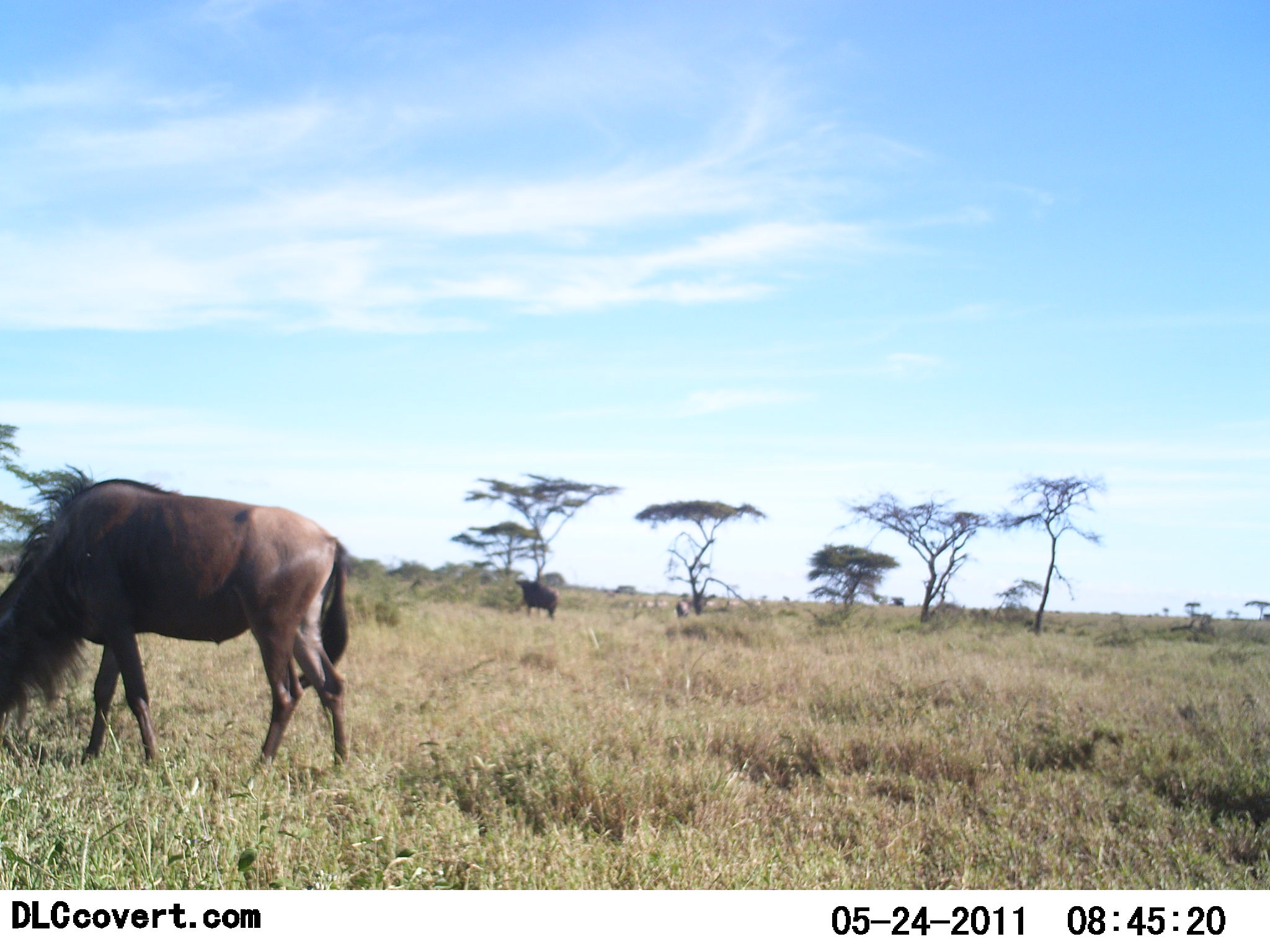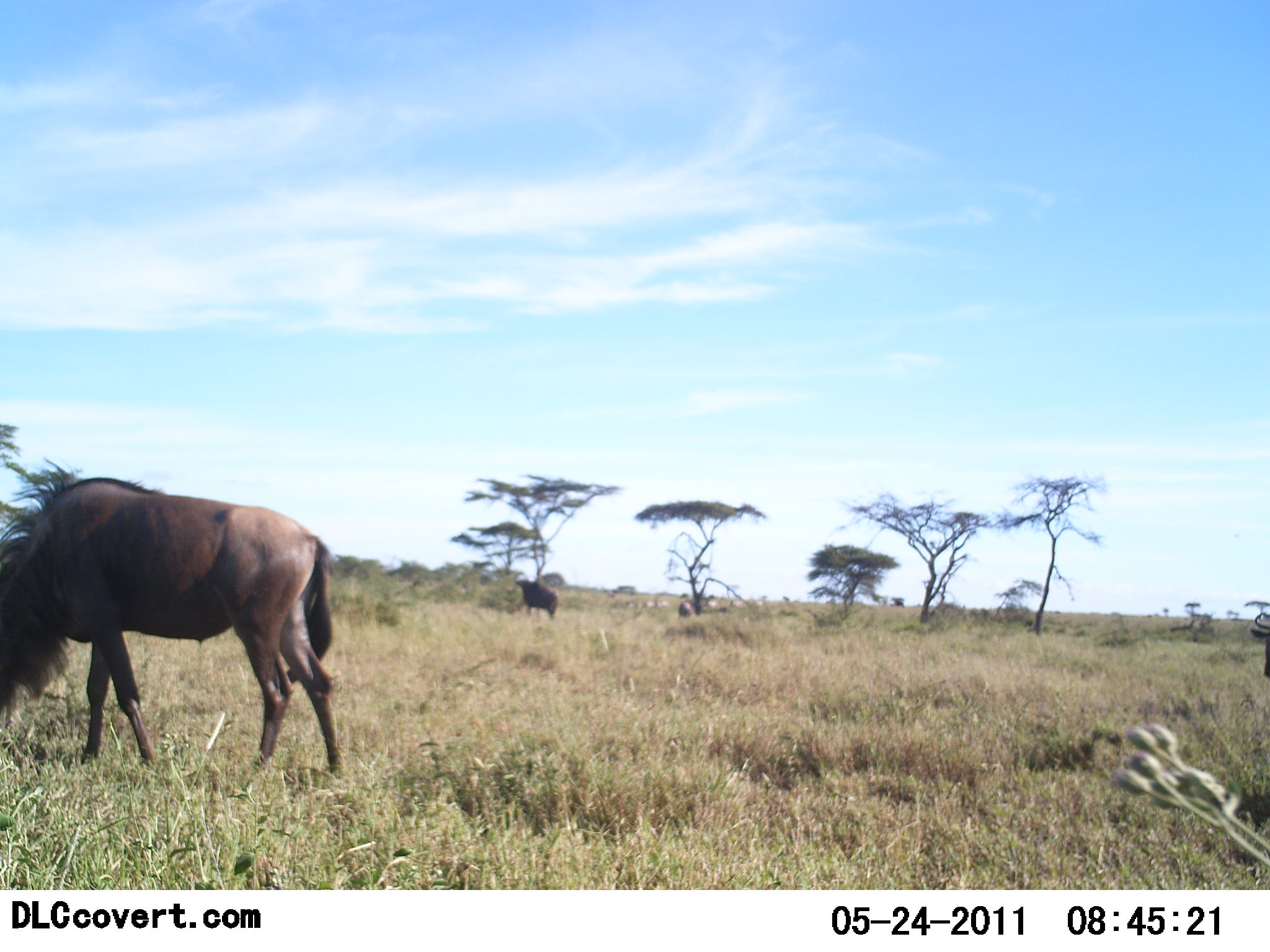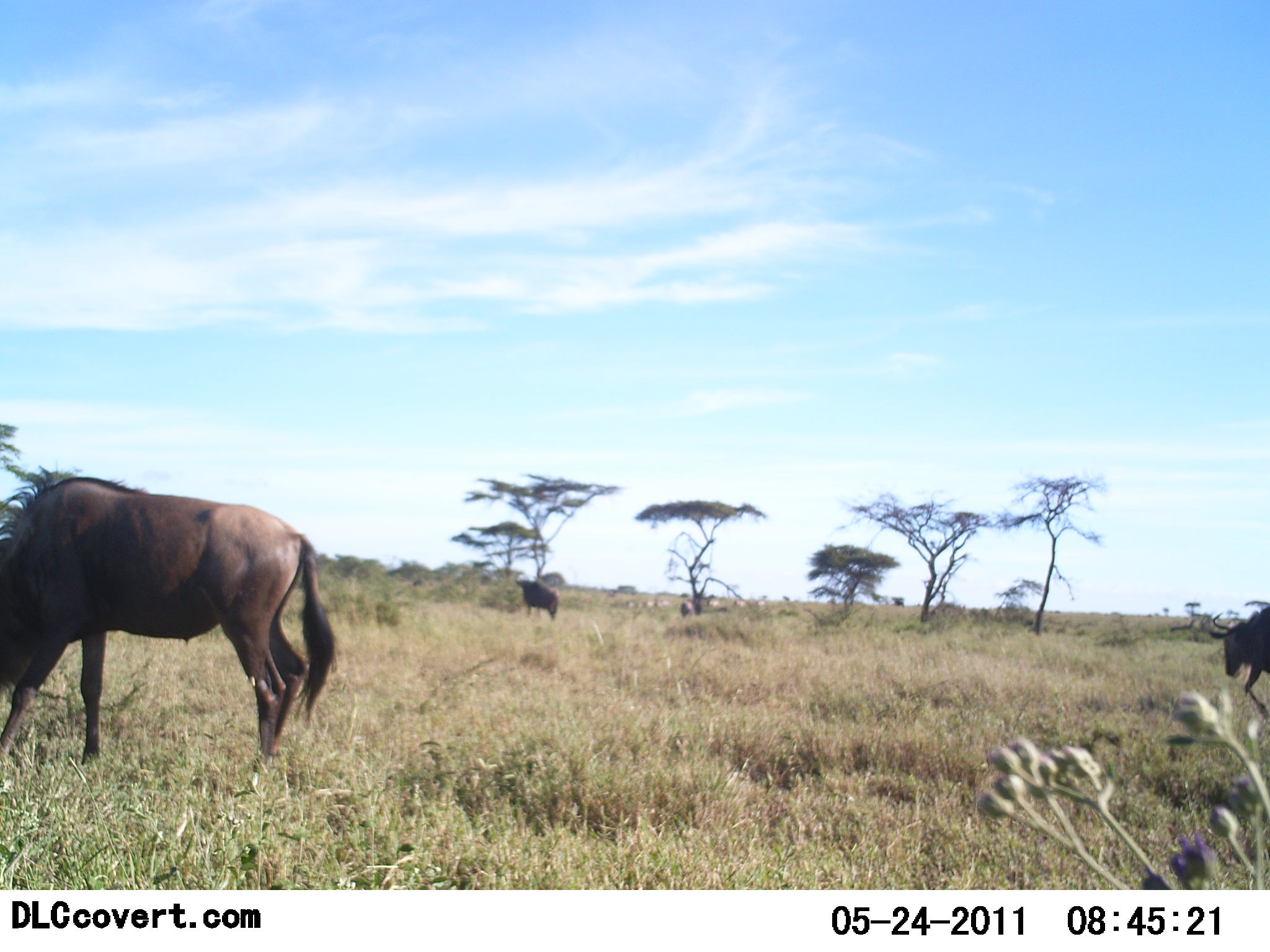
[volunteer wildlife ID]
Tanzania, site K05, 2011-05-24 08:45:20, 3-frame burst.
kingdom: Animalia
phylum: Chordata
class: Mammalia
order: Artiodactyla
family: Bovidae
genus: Connochaetes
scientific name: Connochaetes taurinus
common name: blue wildebeest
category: wildebeest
Wildebeest (blue wildebeest) (Connochaetes taurinus), count 3. Behavior (volunteer vote fractions): standing 23%, resting 0%, moving 31%, interacting 0%. Young present (vote fraction): 0%. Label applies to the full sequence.